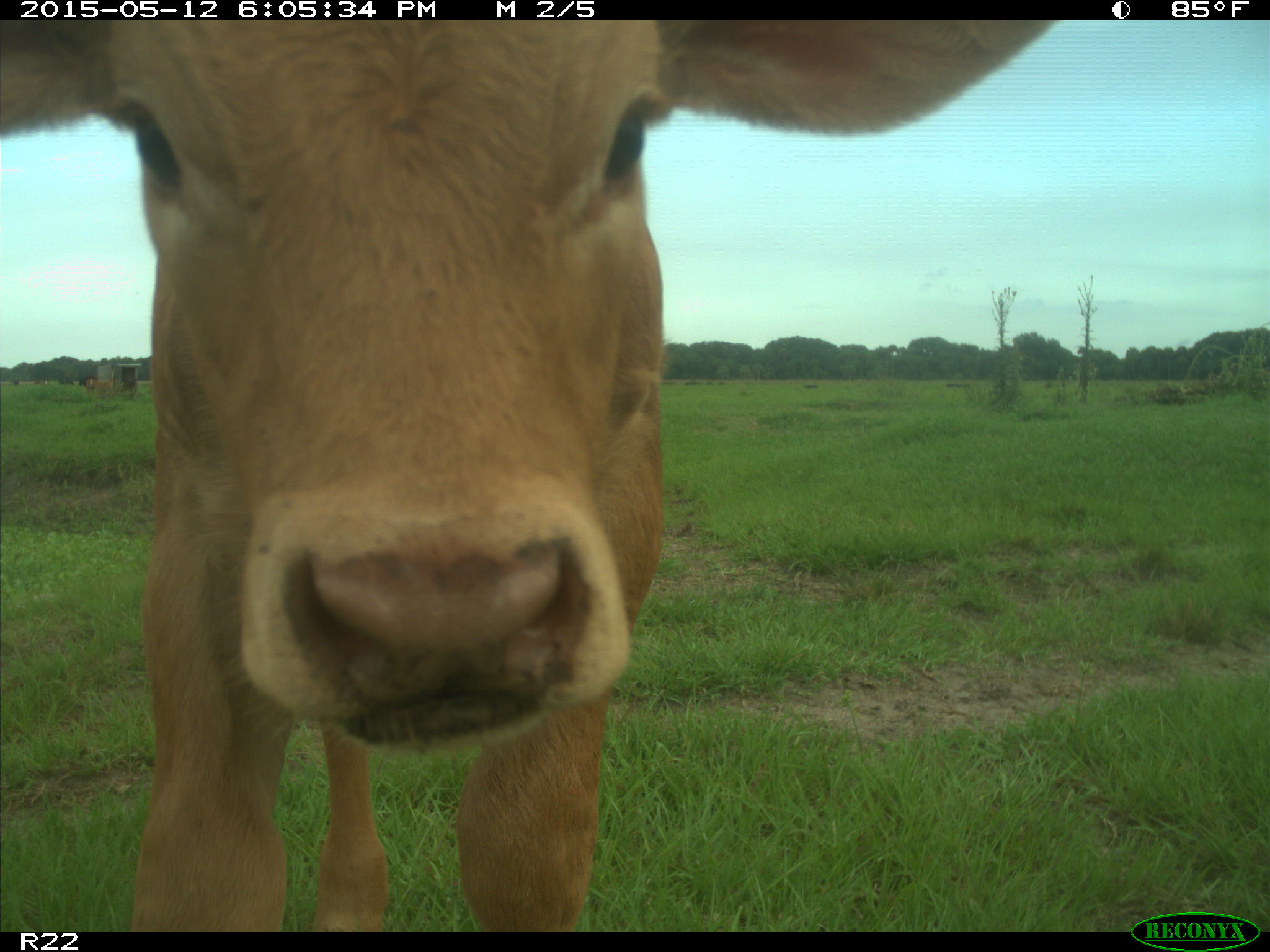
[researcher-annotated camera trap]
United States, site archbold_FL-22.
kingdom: Animalia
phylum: Chordata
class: Mammalia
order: Artiodactyla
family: Bovidae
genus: Bos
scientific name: Bos taurus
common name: domestic cow